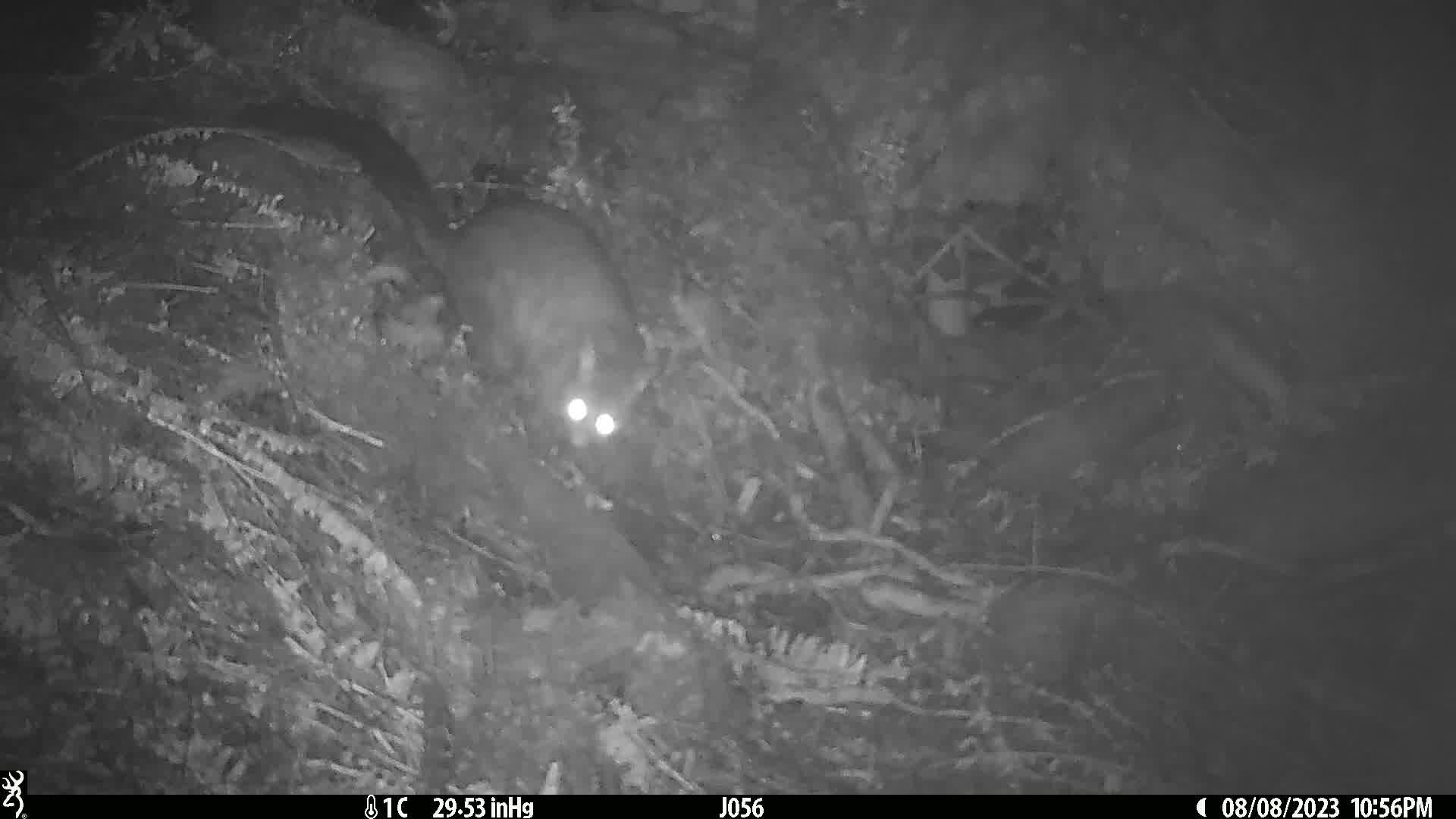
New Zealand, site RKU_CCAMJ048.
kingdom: Animalia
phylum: Chordata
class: Mammalia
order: Diprotodontia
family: Phalangeridae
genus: Trichosurus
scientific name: Trichosurus vulpecula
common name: common brushtail possum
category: possum